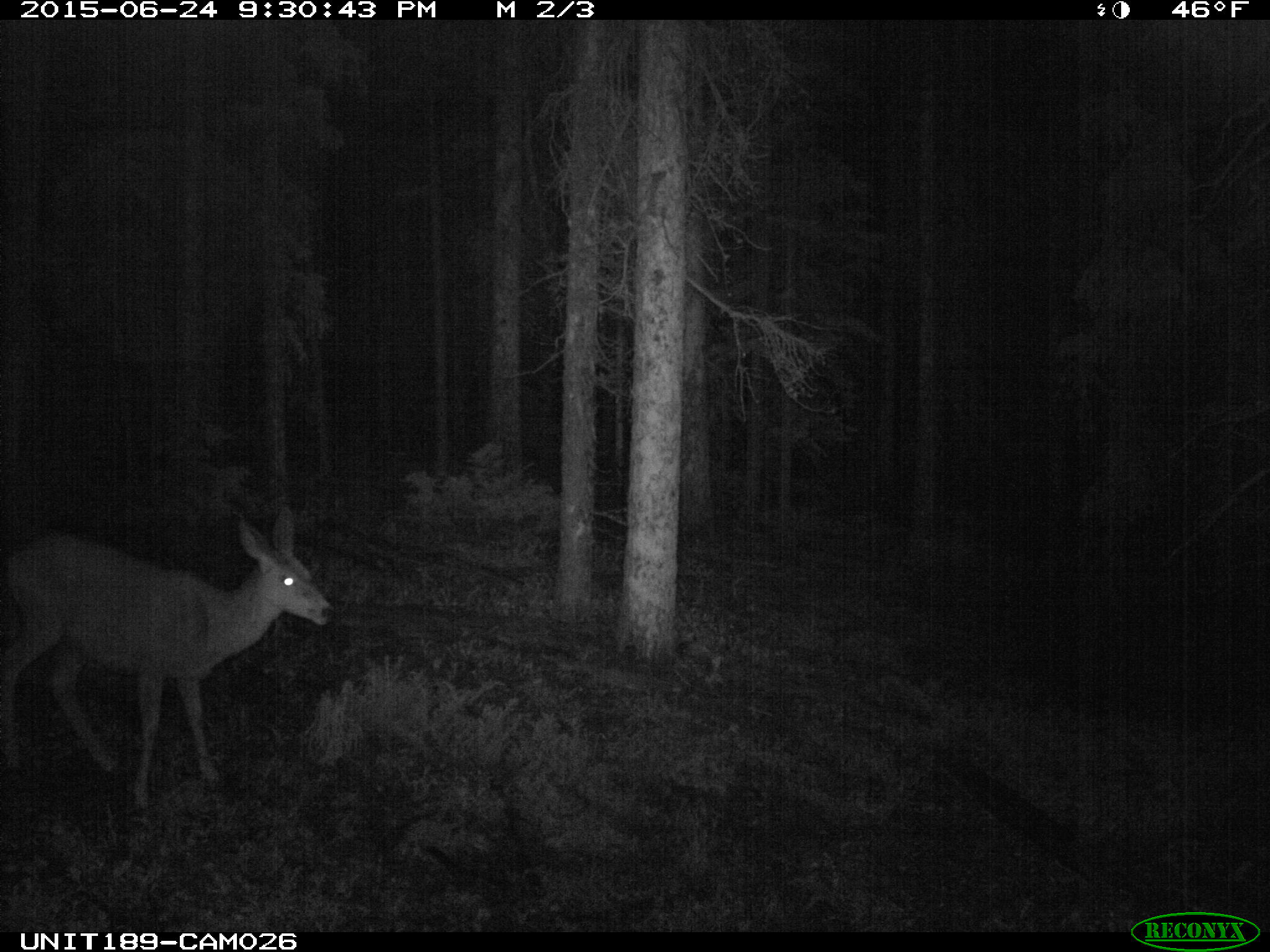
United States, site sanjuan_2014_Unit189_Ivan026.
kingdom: Animalia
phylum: Chordata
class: Mammalia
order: Artiodactyla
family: Cervidae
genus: Odocoileus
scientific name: Odocoileus hemionus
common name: mule deer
Odocoileus hemionus (mule deer).